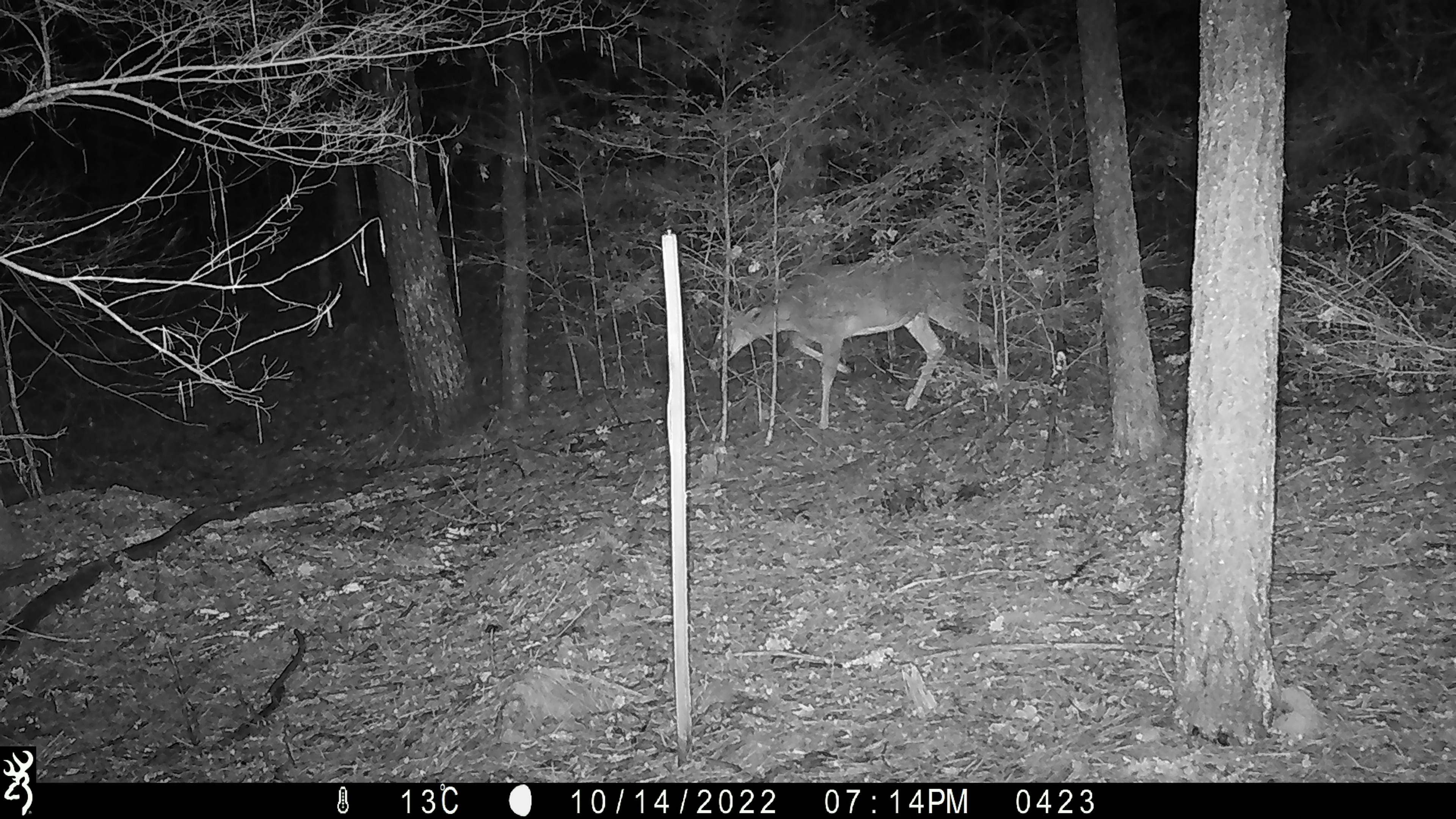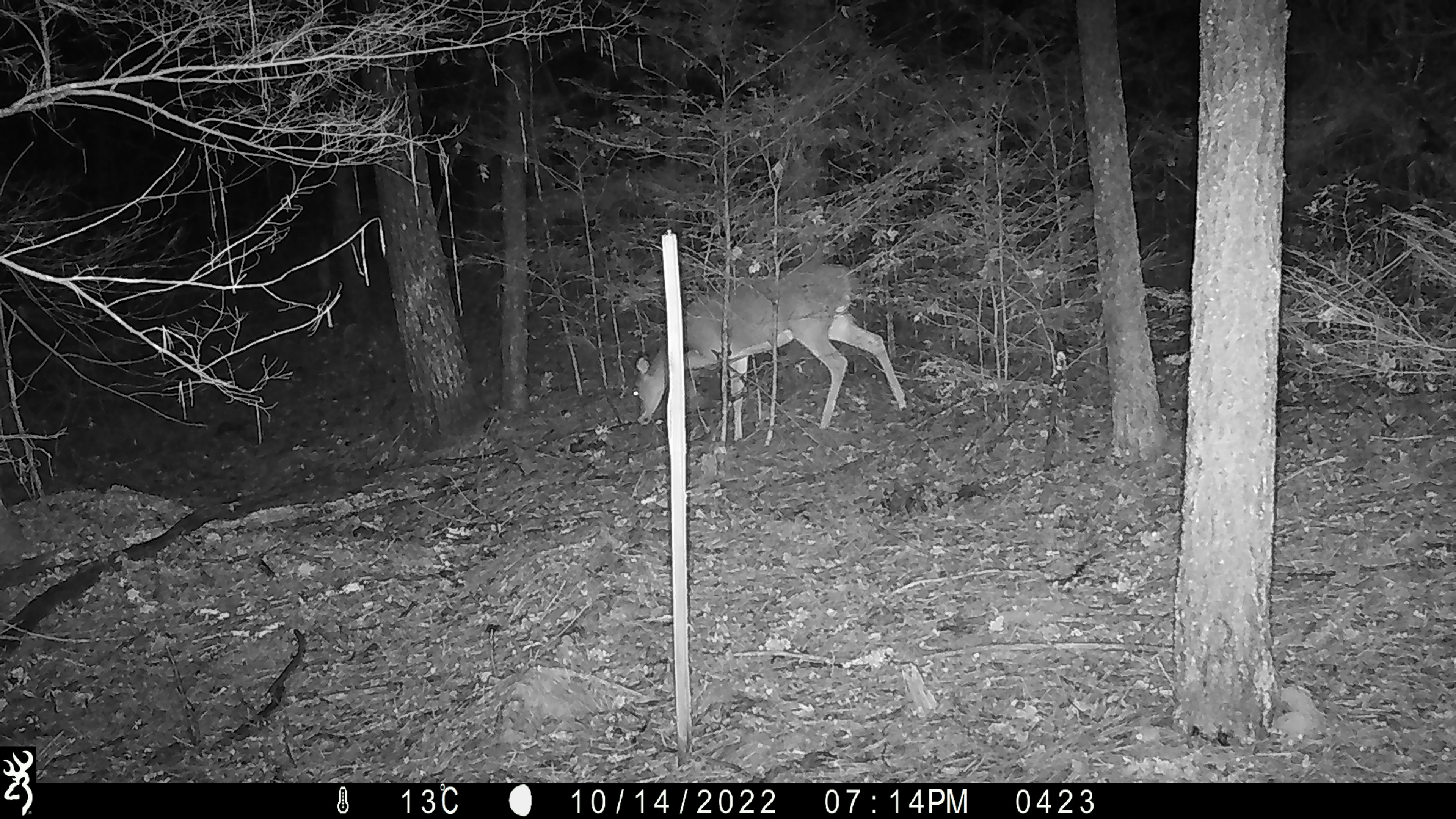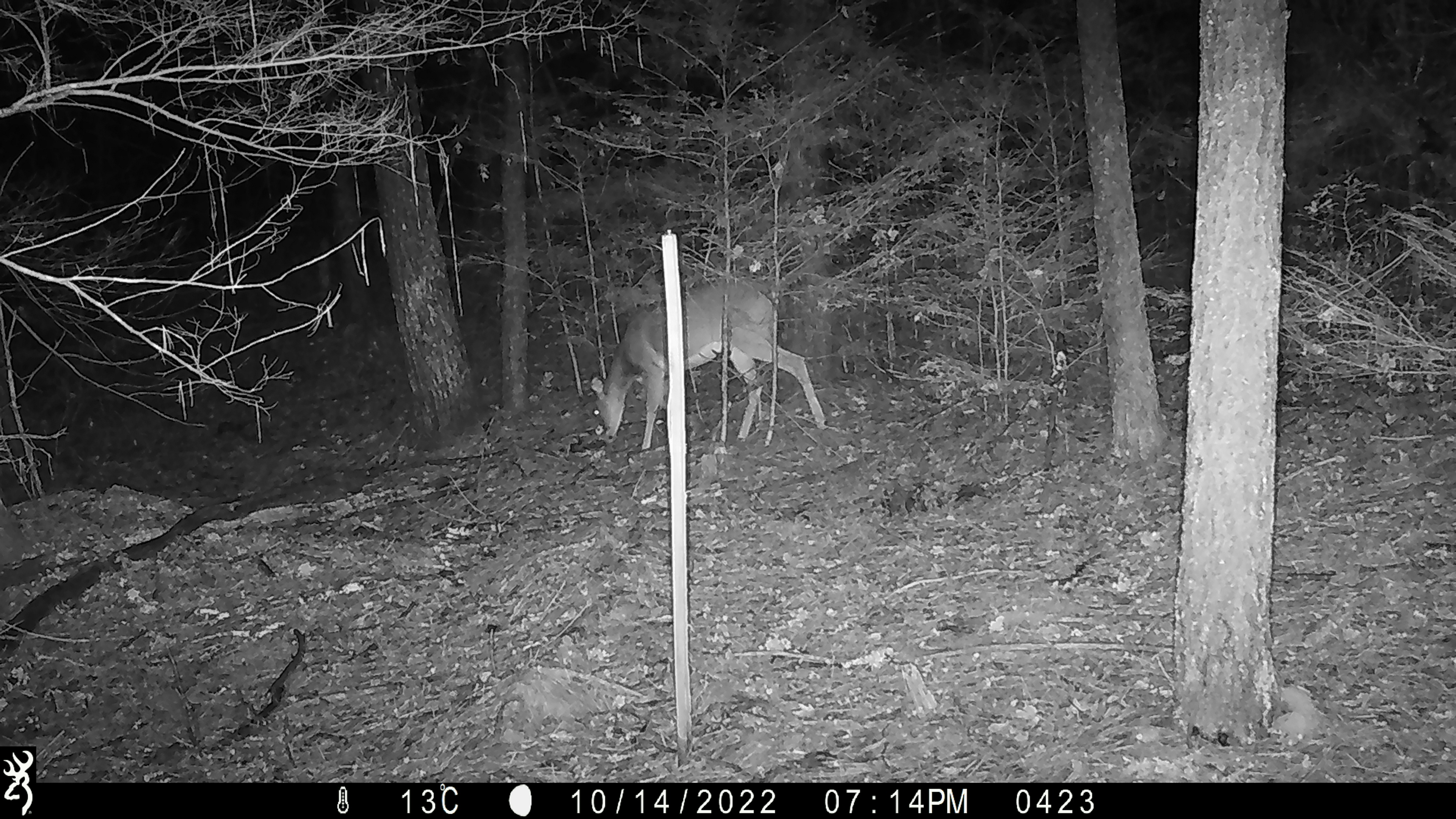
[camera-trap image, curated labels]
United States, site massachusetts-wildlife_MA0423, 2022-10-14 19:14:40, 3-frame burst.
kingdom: Animalia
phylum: Chordata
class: Mammalia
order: Artiodactyla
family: Cervidae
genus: Odocoileus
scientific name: Odocoileus virginianus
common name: white-tailed deer